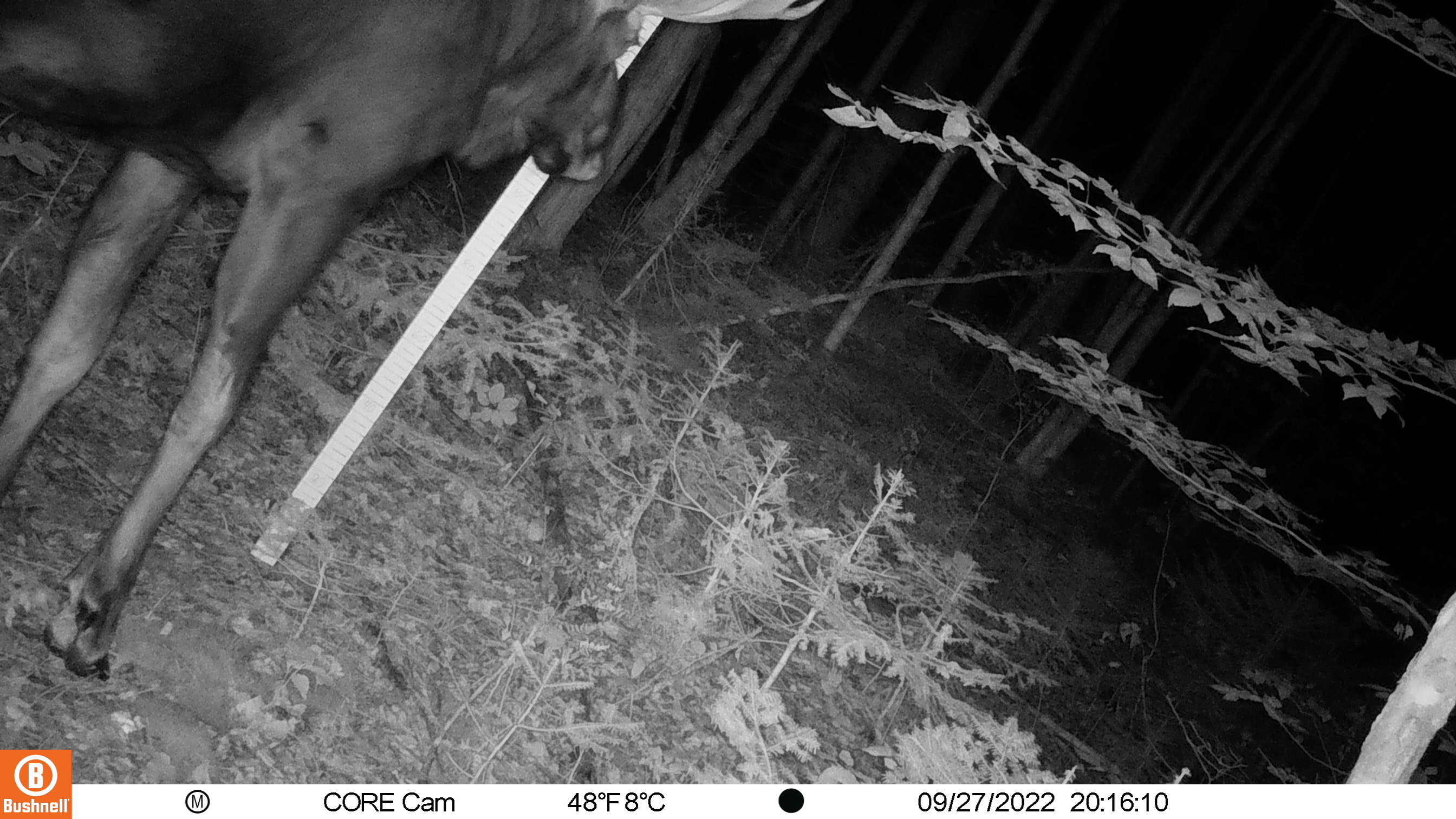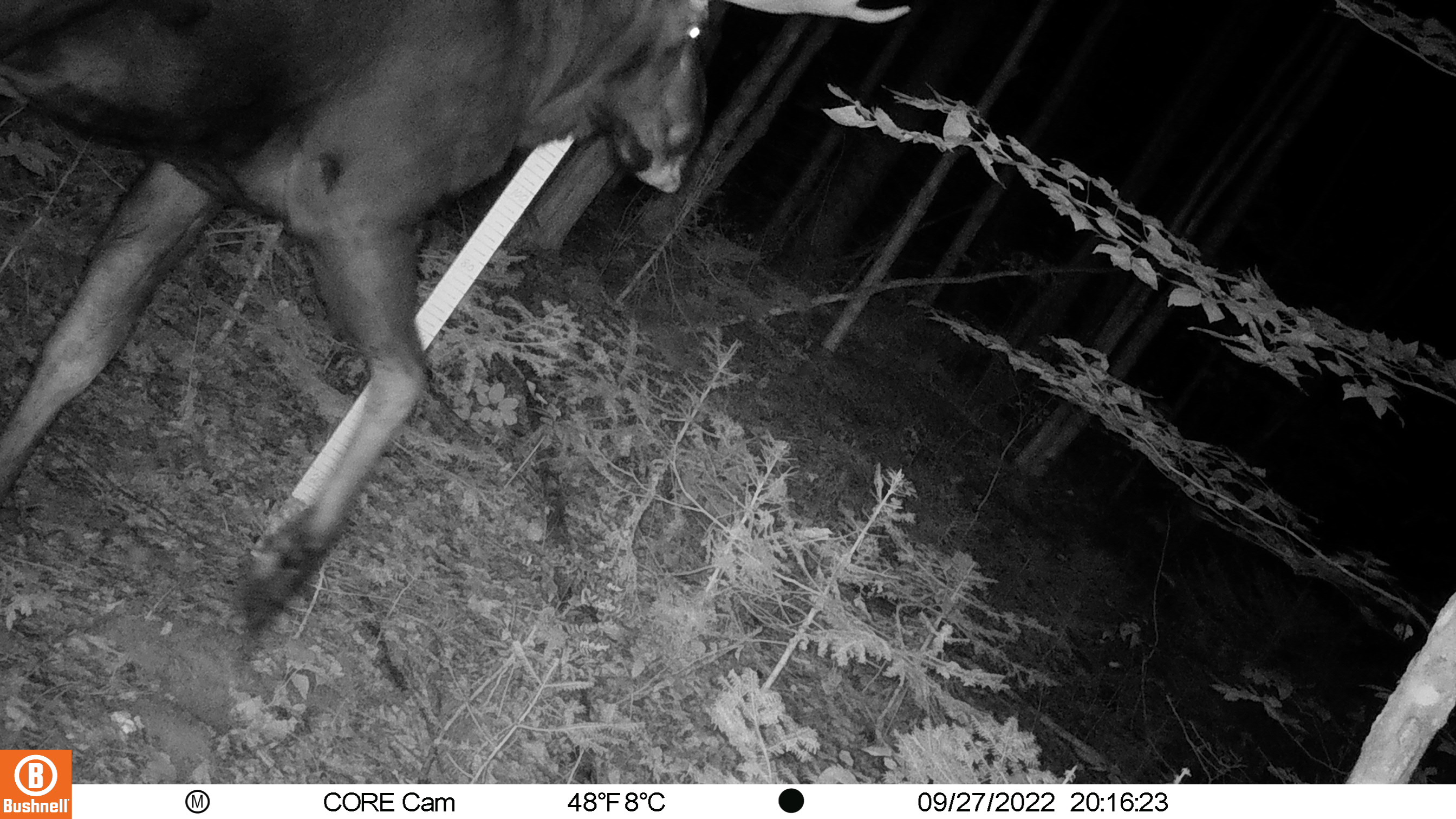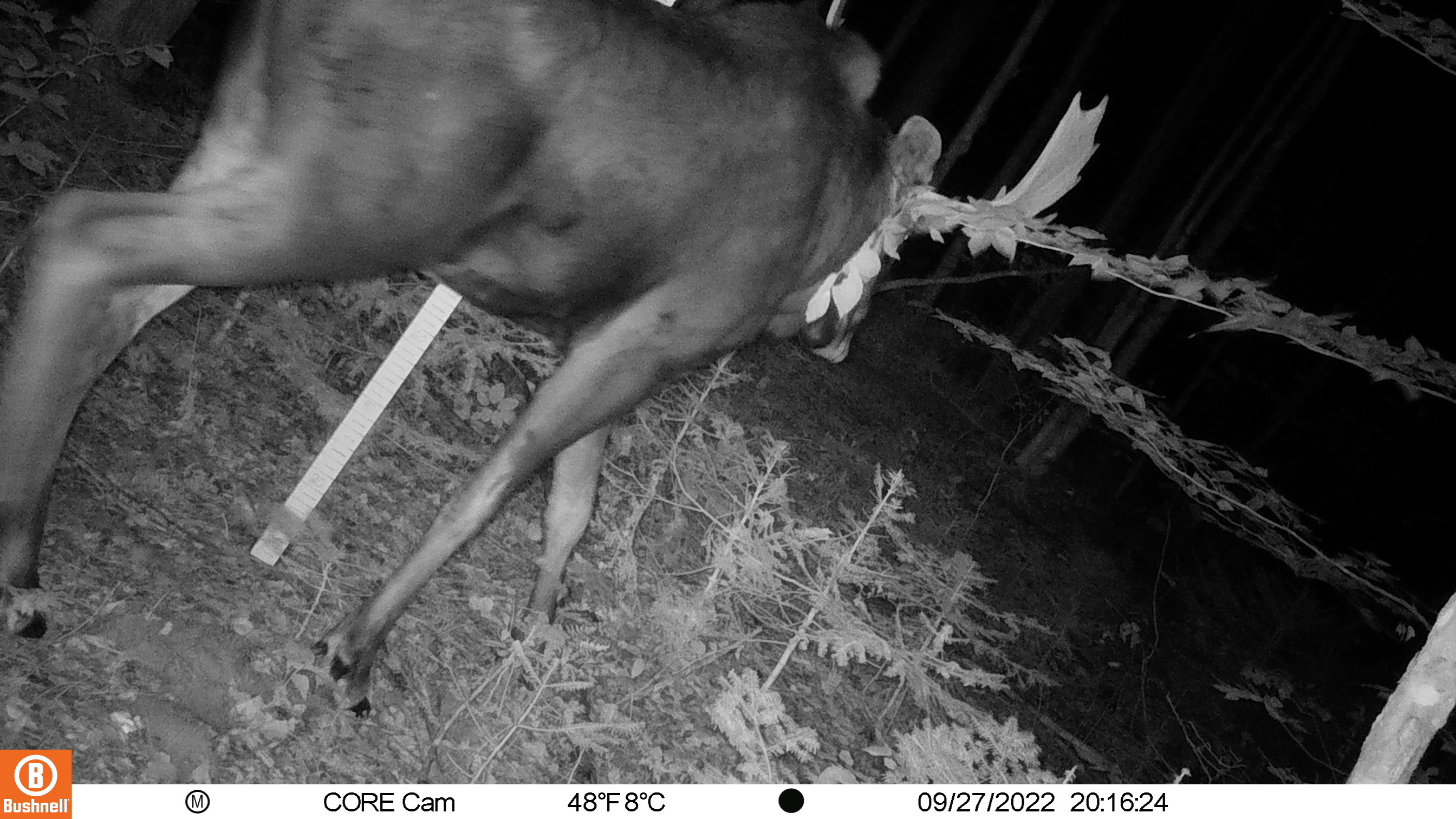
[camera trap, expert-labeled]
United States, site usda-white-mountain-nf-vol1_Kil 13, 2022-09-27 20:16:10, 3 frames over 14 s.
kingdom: Animalia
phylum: Chordata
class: Mammalia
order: Artiodactyla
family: Cervidae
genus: Alces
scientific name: Alces alces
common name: moose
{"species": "moose (Alces alces)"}